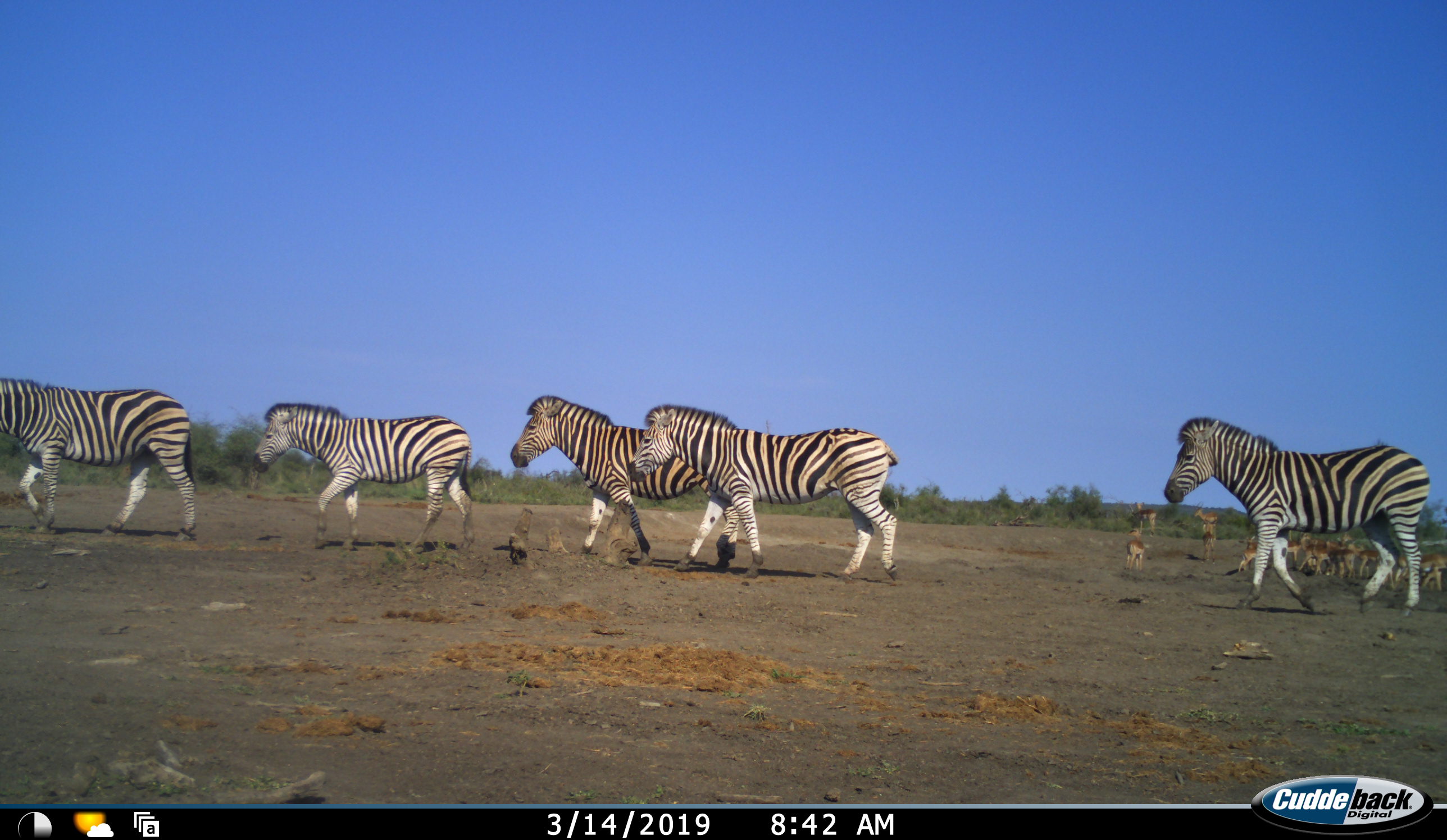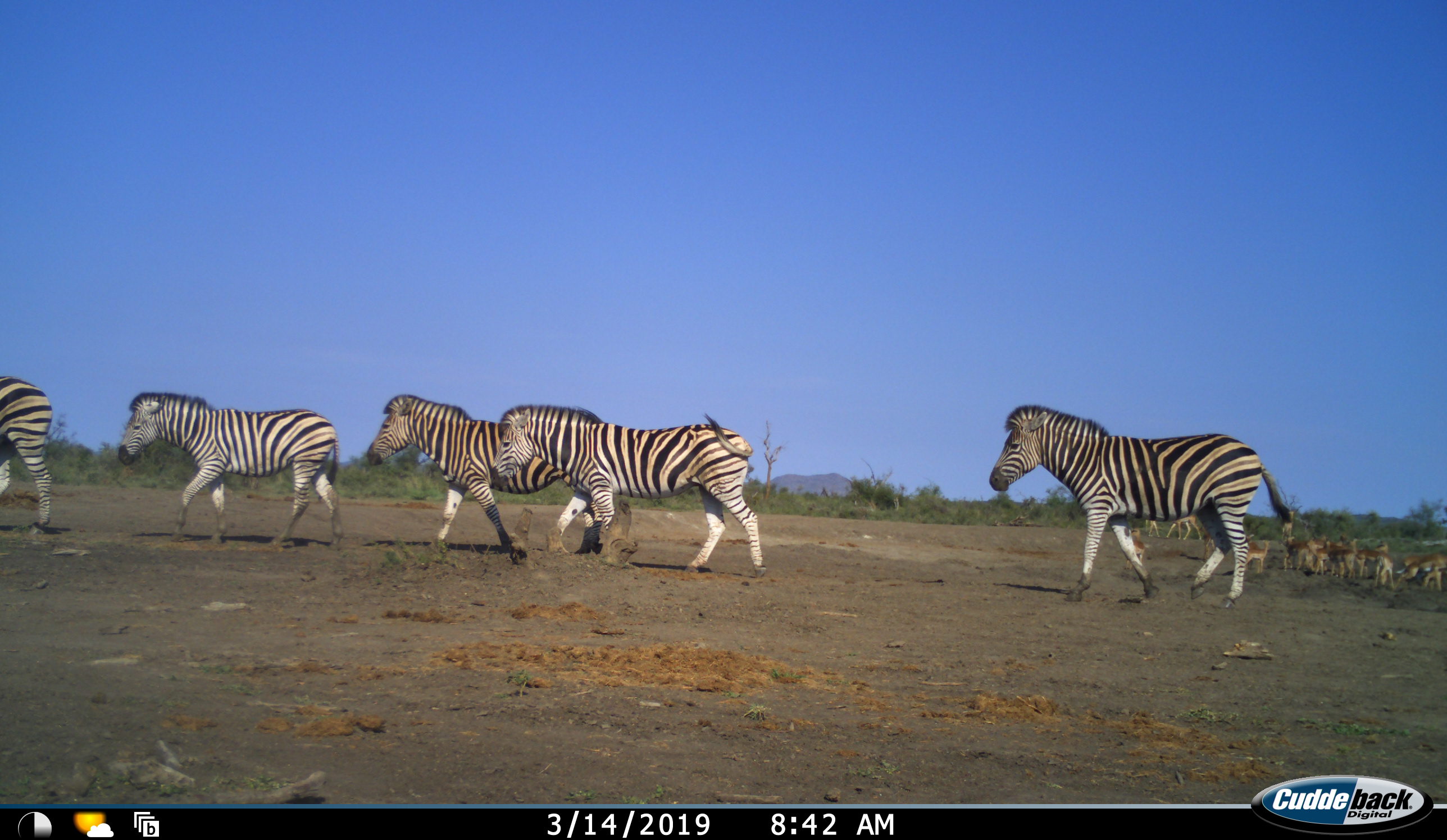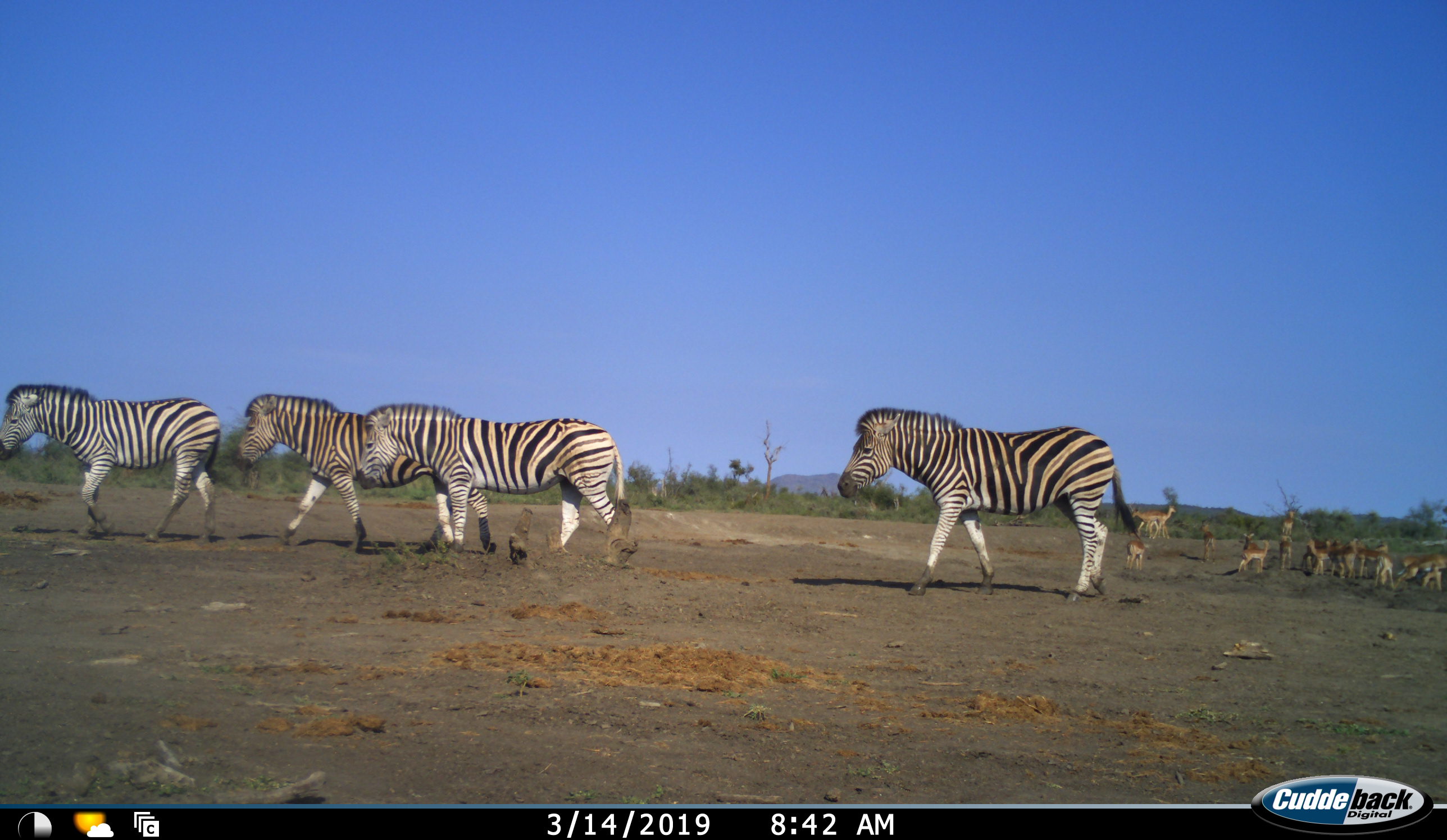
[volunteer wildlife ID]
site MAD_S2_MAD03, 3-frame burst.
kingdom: Animalia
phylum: Chordata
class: Mammalia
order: Artiodactyla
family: Bovidae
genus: Aepyceros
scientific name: Aepyceros melampus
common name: impala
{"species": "impala (Aepyceros melampus)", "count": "11-50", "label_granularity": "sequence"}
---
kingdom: Animalia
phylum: Chordata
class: Mammalia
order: Perissodactyla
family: Equidae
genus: Equus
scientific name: Equus quagga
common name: plains zebra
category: zebraplains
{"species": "zebraplains (plains zebra) (Equus quagga)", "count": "5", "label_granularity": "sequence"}